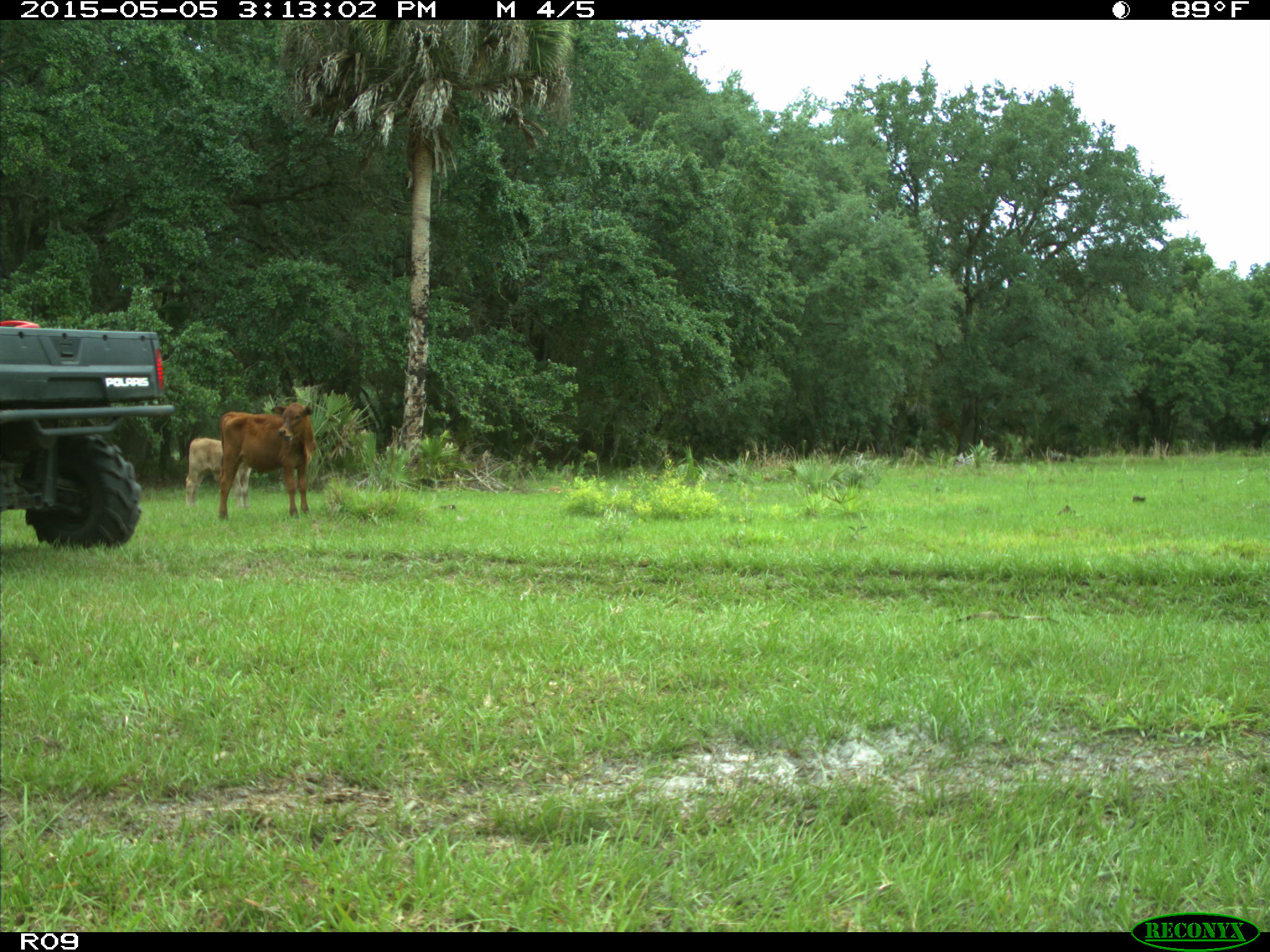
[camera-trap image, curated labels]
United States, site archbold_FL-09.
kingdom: Animalia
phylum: Chordata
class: Mammalia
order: Artiodactyla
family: Bovidae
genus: Bos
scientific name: Bos taurus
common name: domestic cow